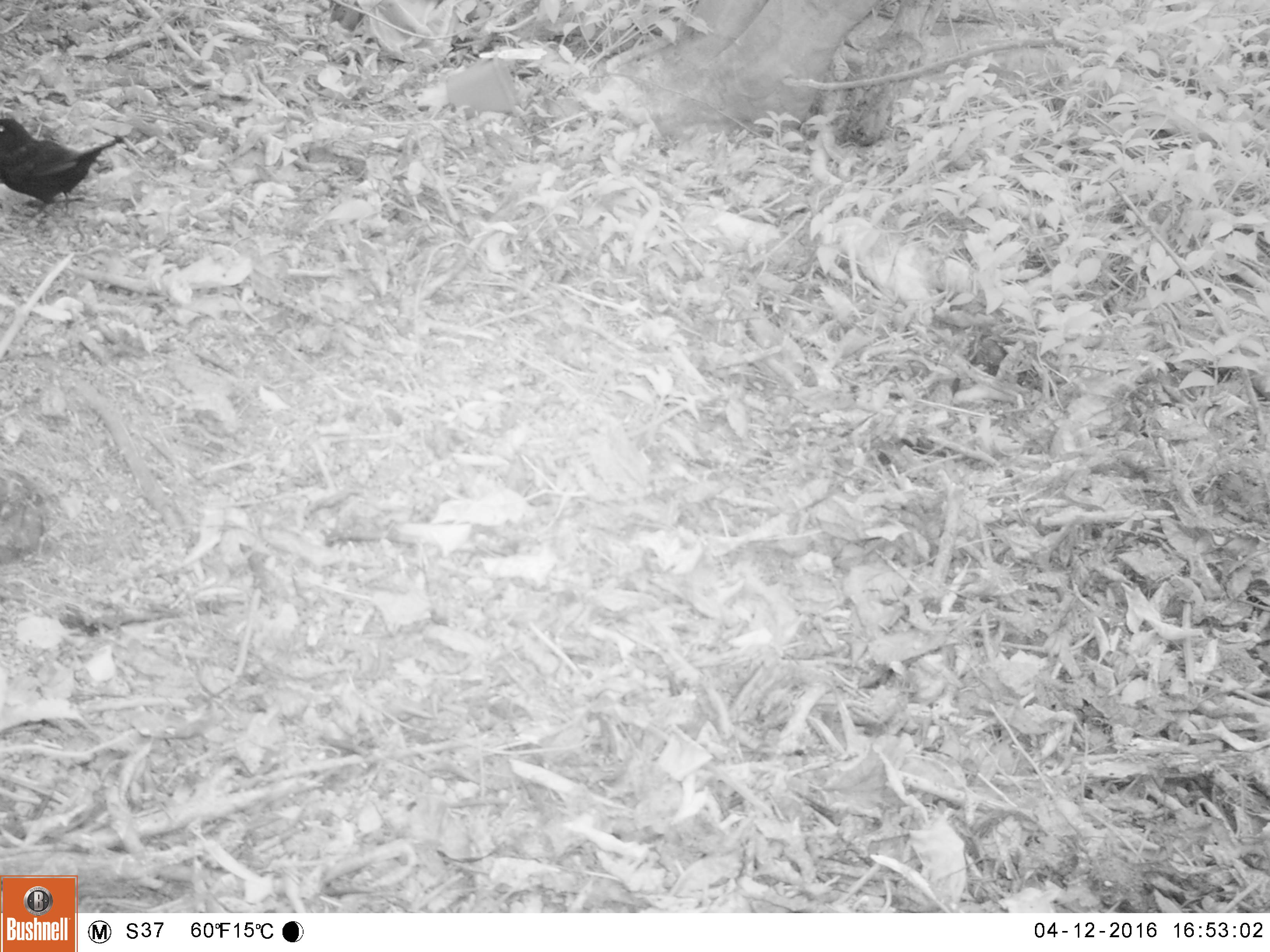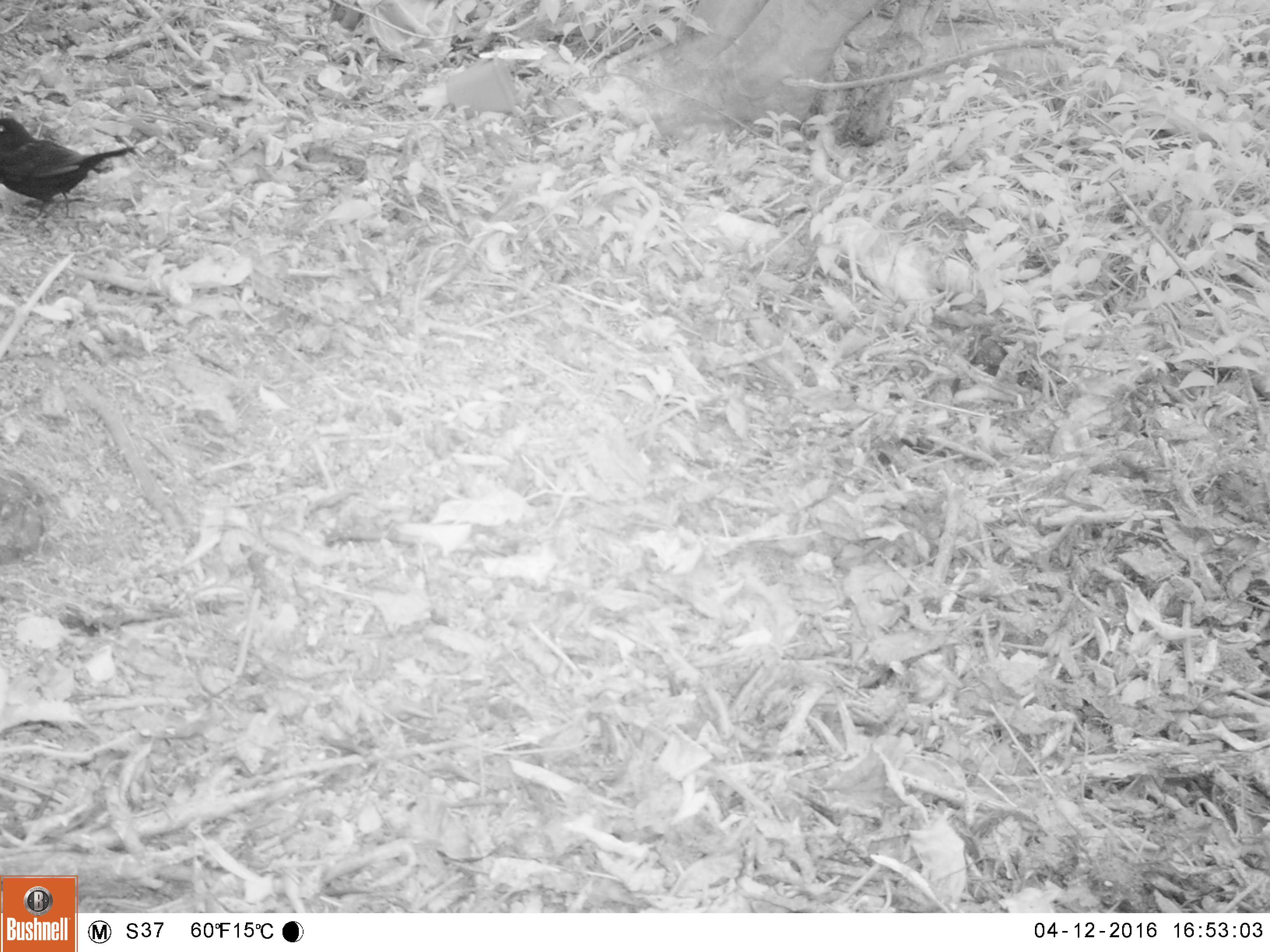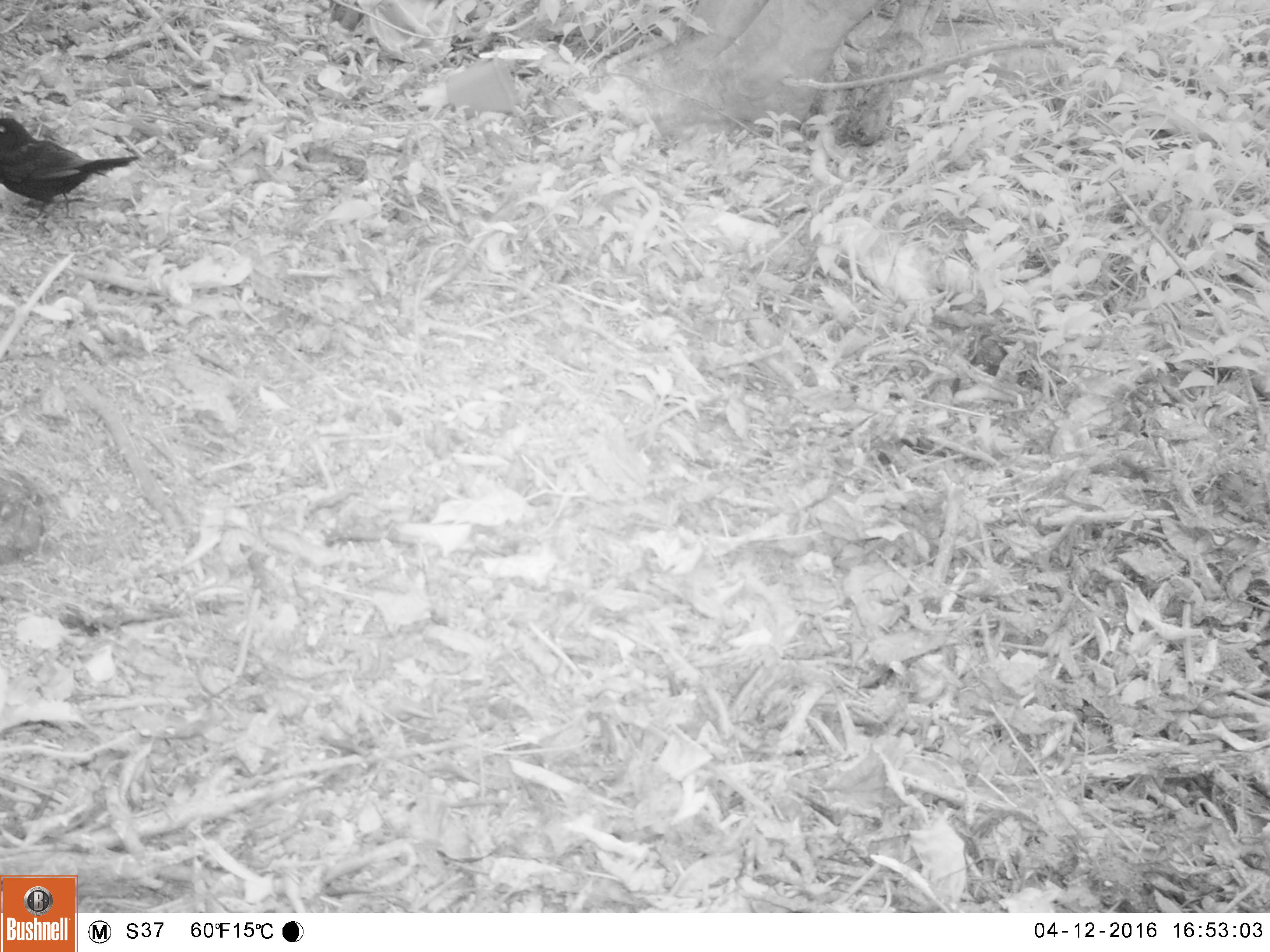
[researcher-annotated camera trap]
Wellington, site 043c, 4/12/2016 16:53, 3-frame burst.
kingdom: Animalia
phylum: Chordata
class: Aves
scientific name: Aves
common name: bird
Bird (Aves).